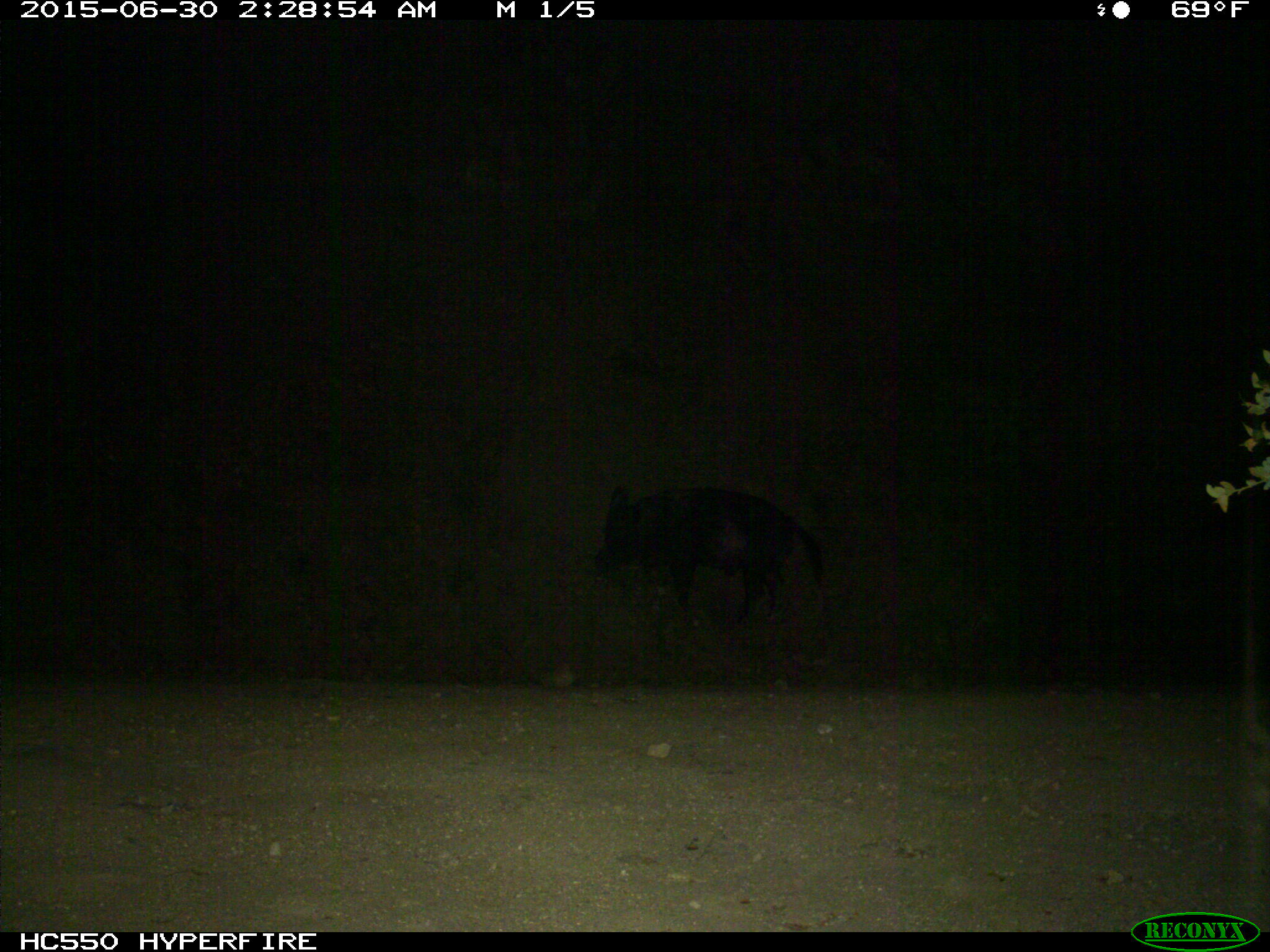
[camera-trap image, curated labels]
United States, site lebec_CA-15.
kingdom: Animalia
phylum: Chordata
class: Mammalia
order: Artiodactyla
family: Suidae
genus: Sus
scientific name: Sus scrofa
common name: wild boar